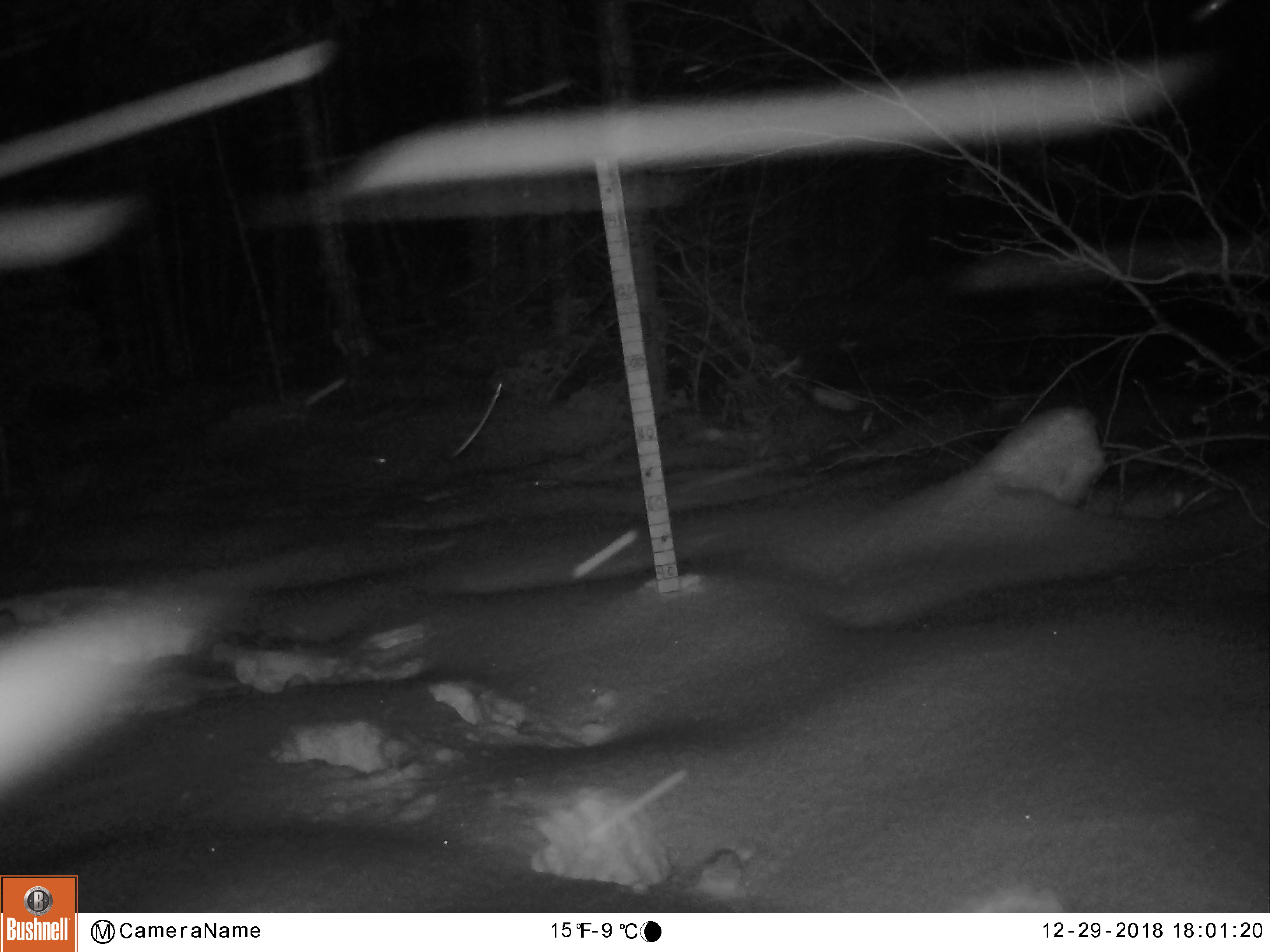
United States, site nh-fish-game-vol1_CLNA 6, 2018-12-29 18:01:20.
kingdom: Animalia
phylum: Chordata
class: Mammalia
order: Artiodactyla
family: Cervidae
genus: Alces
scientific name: Alces alces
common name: moose